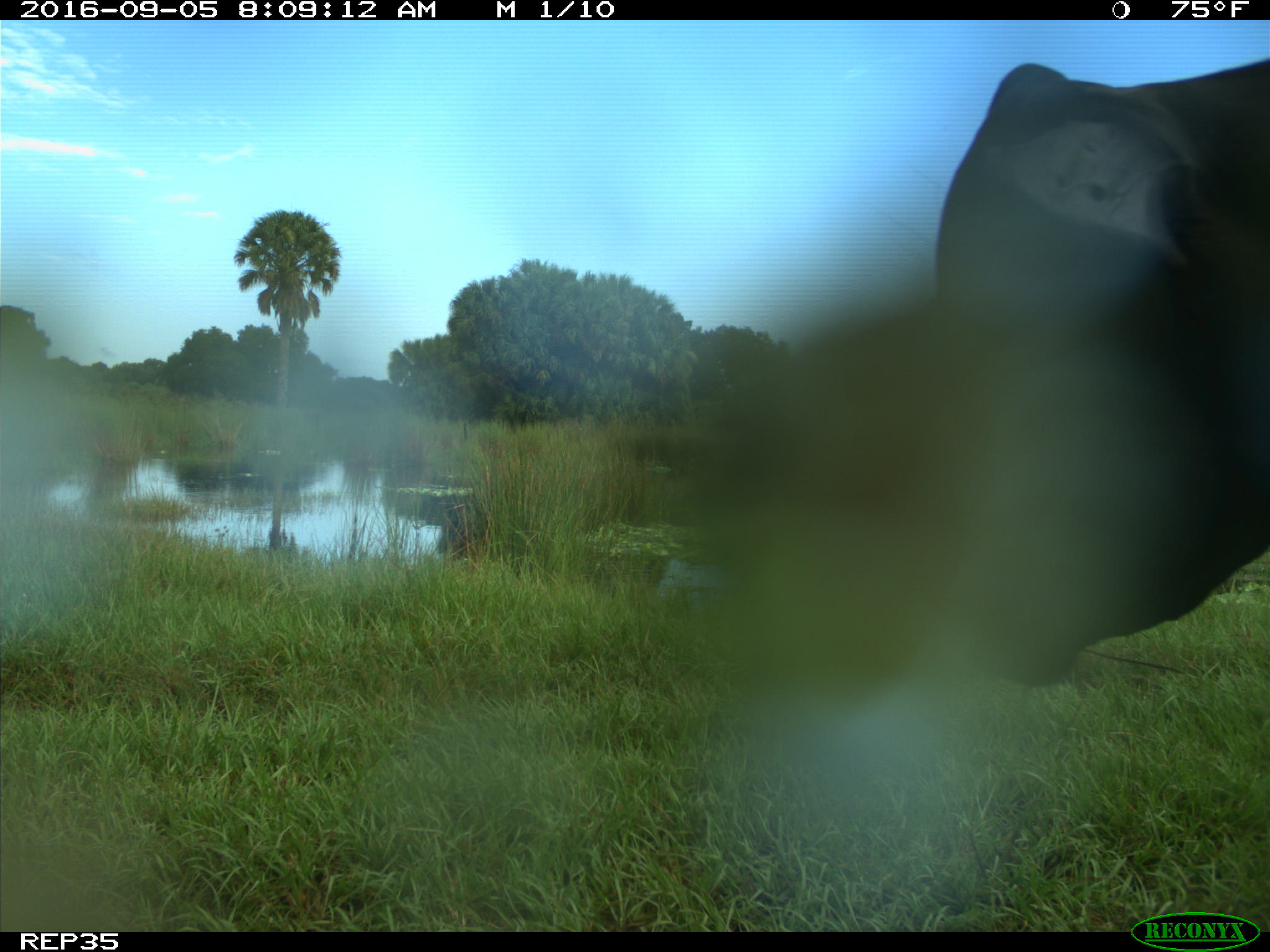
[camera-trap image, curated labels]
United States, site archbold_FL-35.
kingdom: Animalia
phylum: Chordata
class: Mammalia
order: Artiodactyla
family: Bovidae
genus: Bos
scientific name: Bos taurus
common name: domestic cow